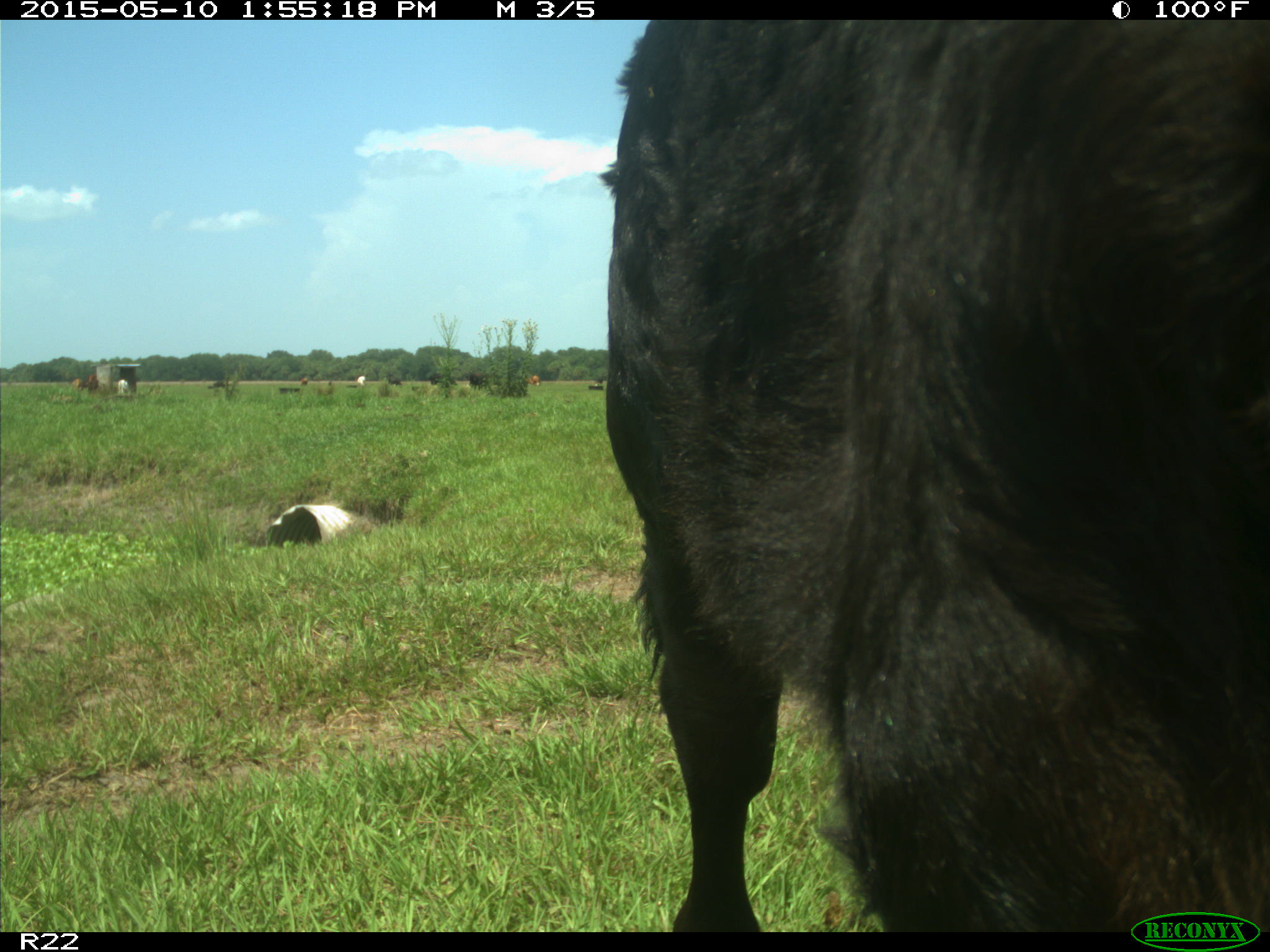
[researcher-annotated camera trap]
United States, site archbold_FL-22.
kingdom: Animalia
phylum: Chordata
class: Mammalia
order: Artiodactyla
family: Bovidae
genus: Bos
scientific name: Bos taurus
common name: domestic cow